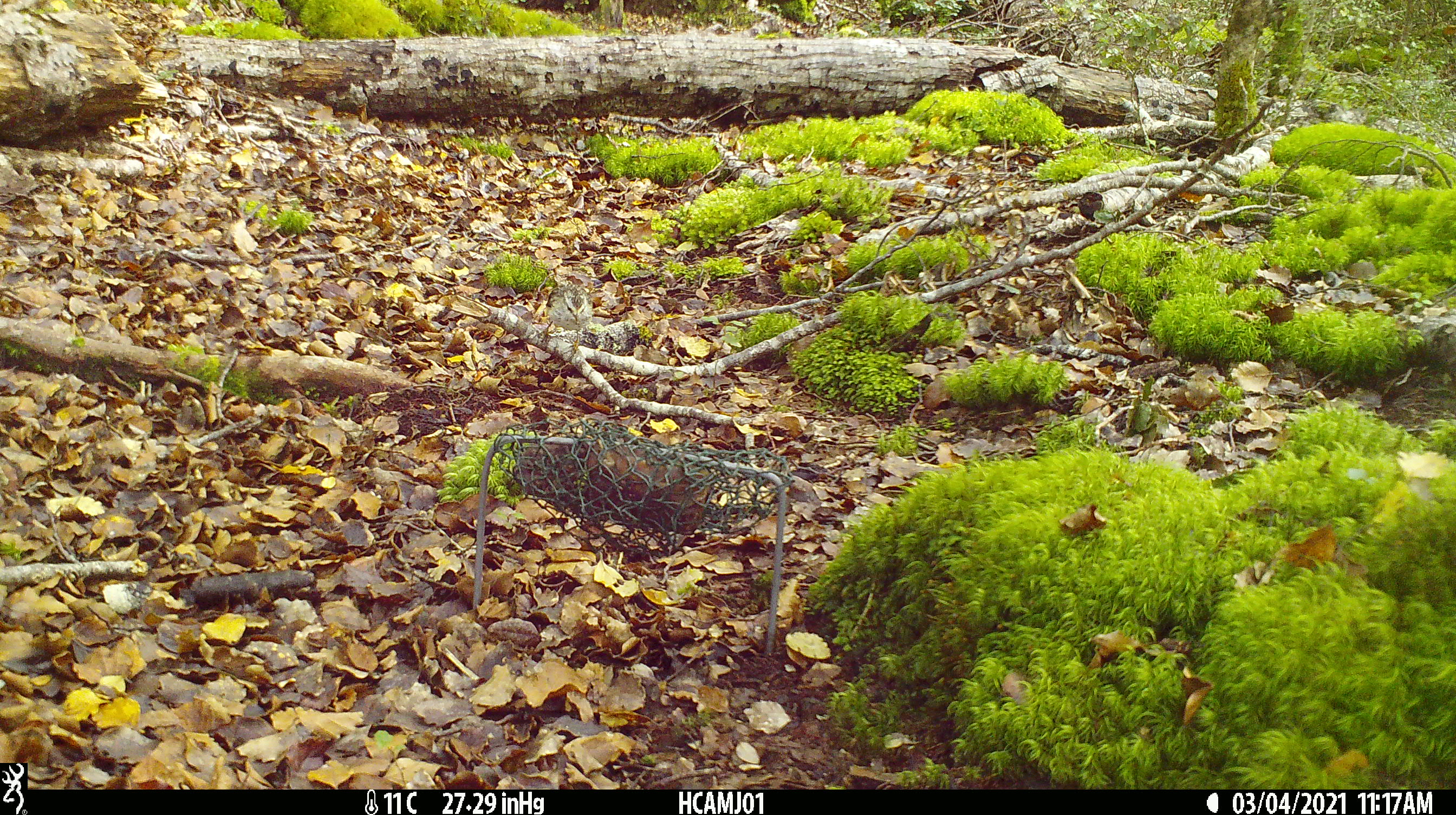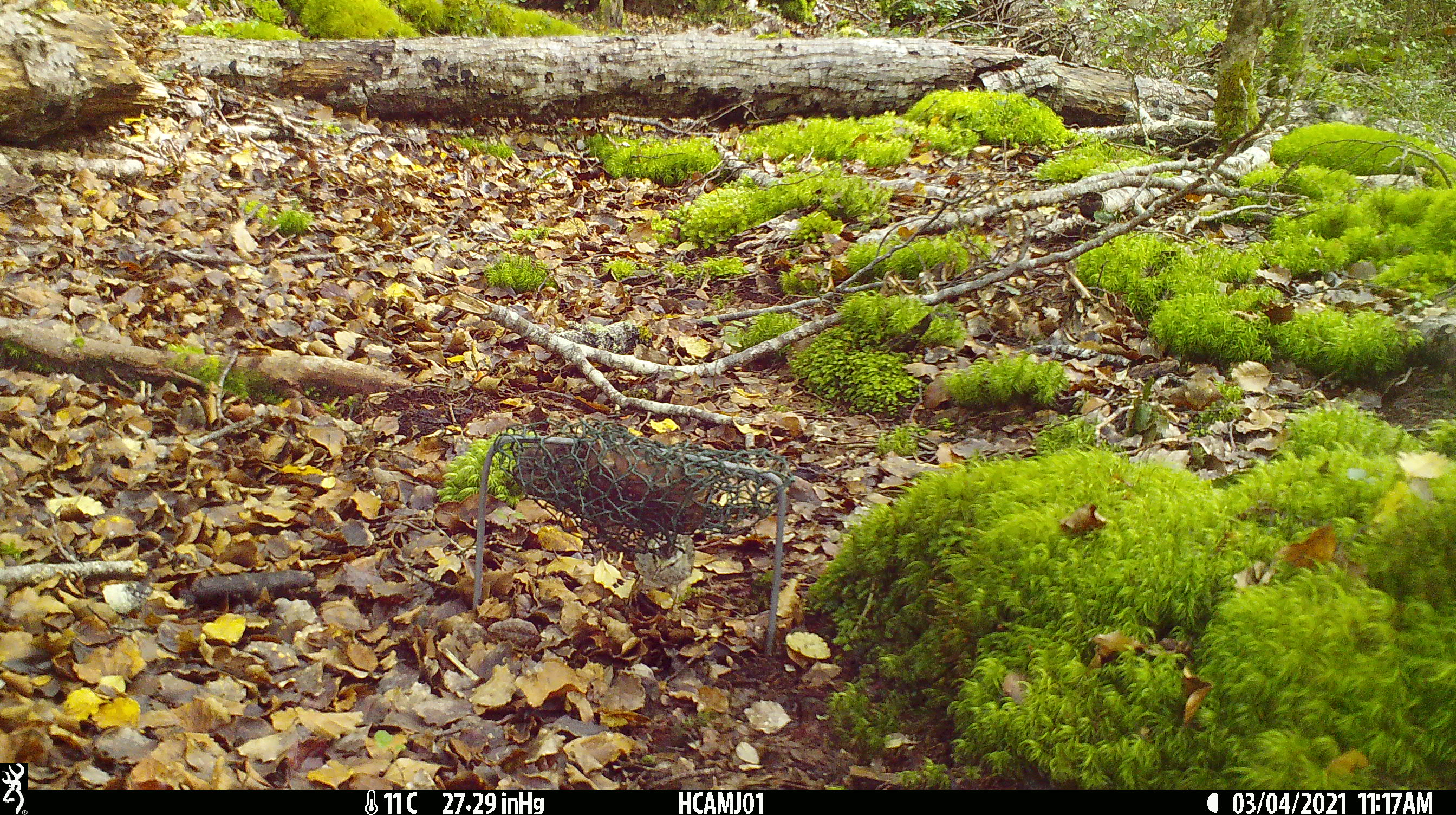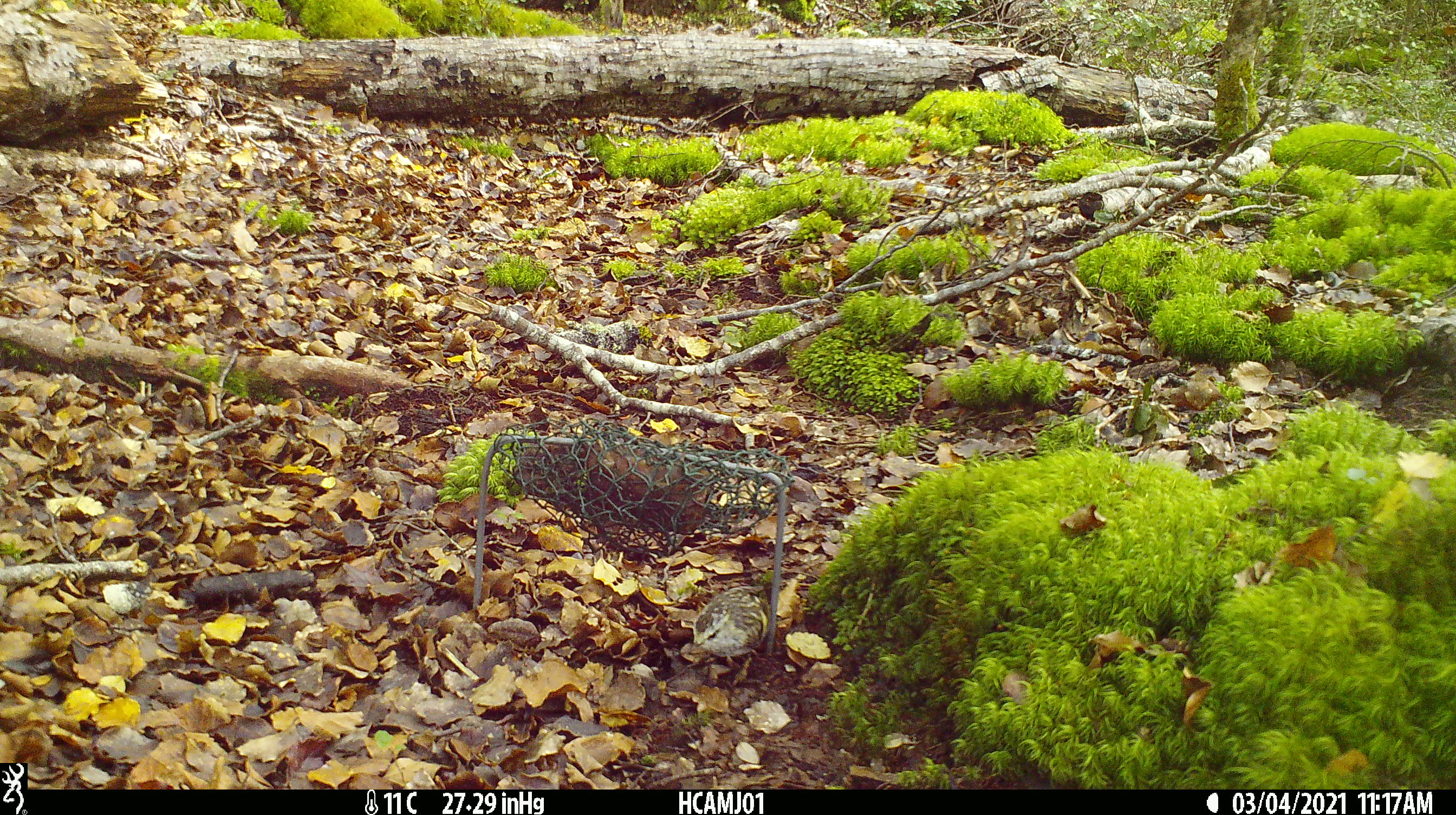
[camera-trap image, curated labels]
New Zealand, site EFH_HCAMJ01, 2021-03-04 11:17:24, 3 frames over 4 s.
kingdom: Animalia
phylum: Chordata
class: Aves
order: Passeriformes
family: Acanthisittidae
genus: Acanthisitta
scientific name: Acanthisitta chloris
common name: rifleman